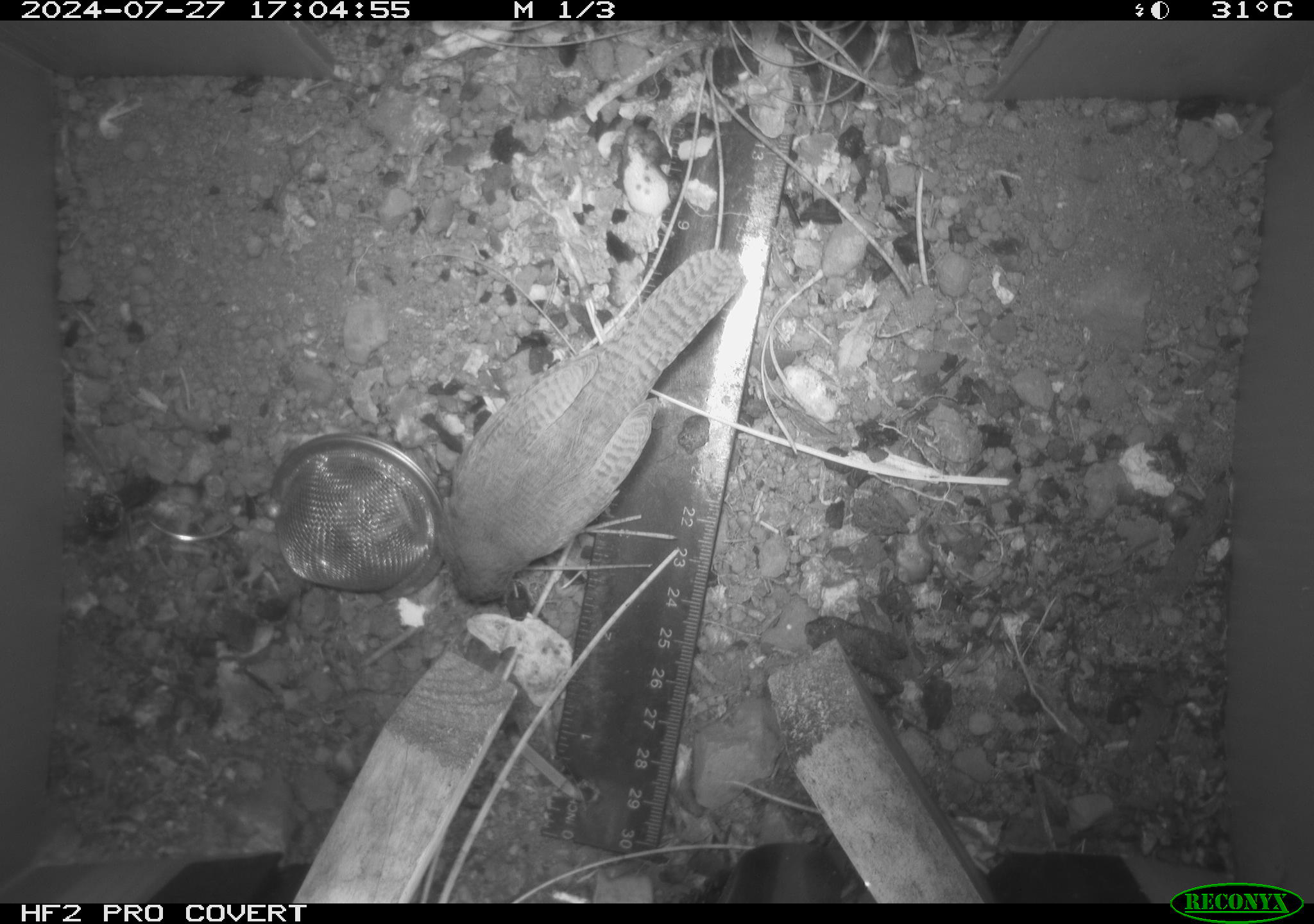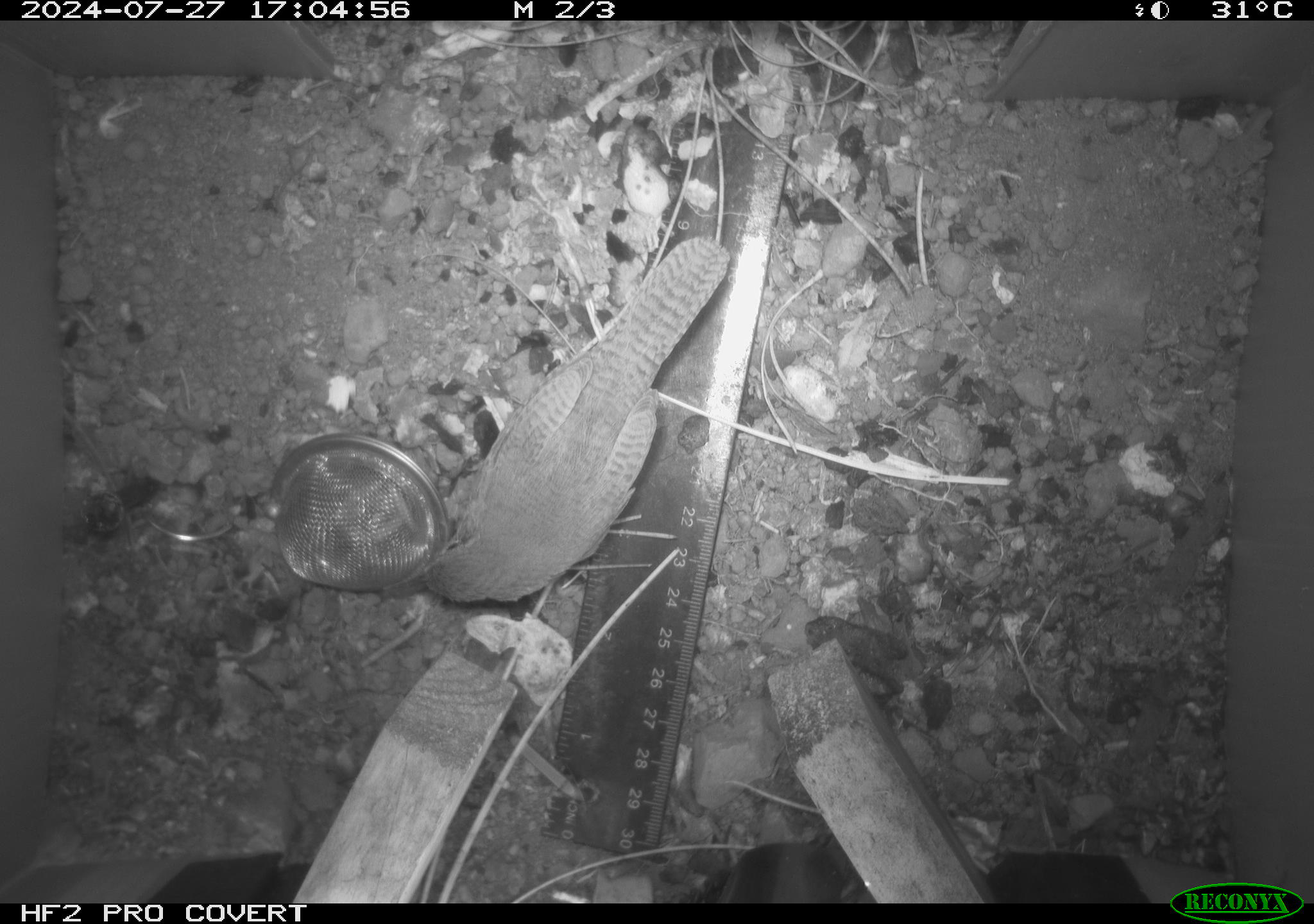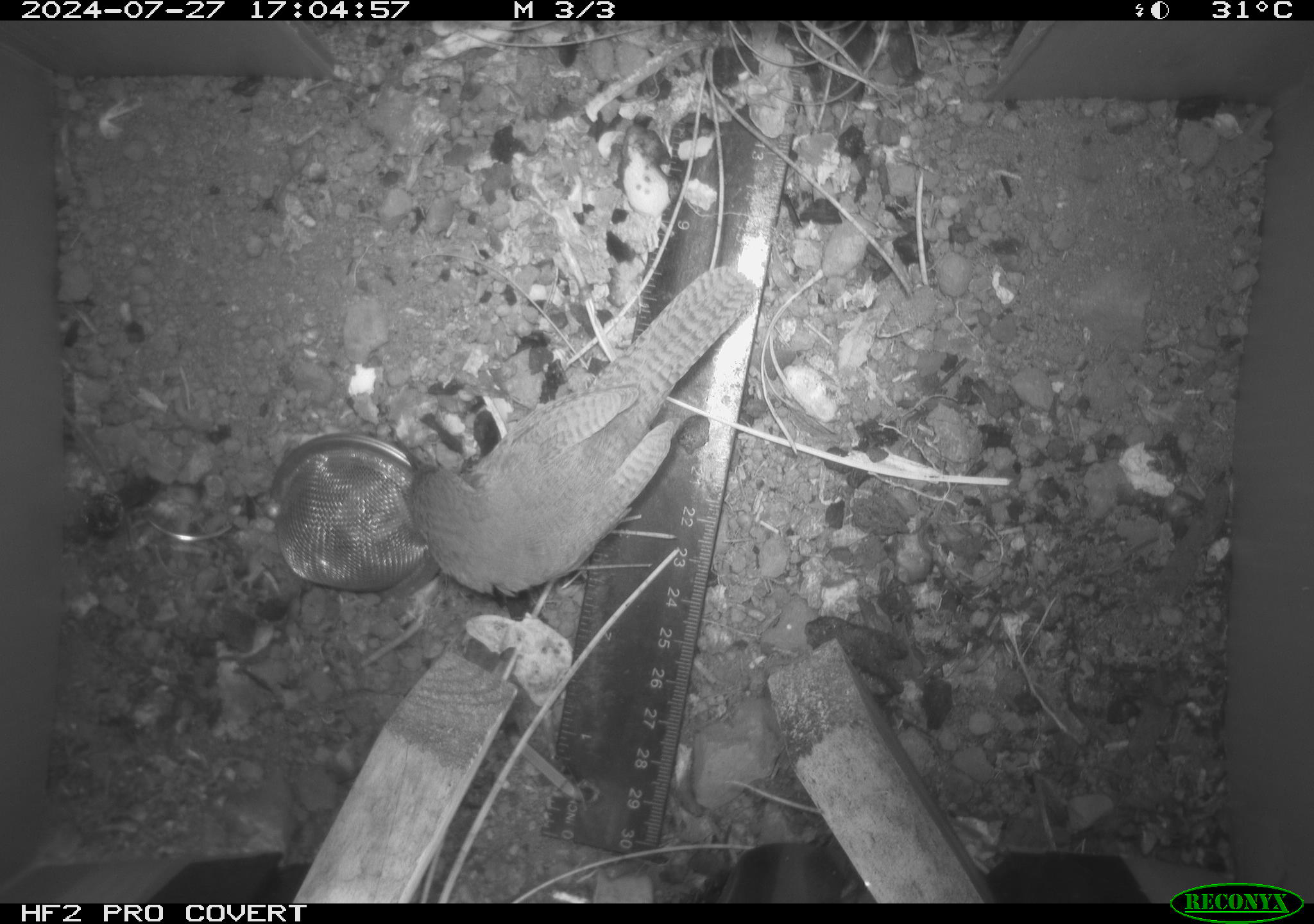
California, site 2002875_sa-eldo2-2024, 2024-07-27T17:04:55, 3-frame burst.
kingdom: Animalia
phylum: Chordata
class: Aves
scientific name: Aves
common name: bird